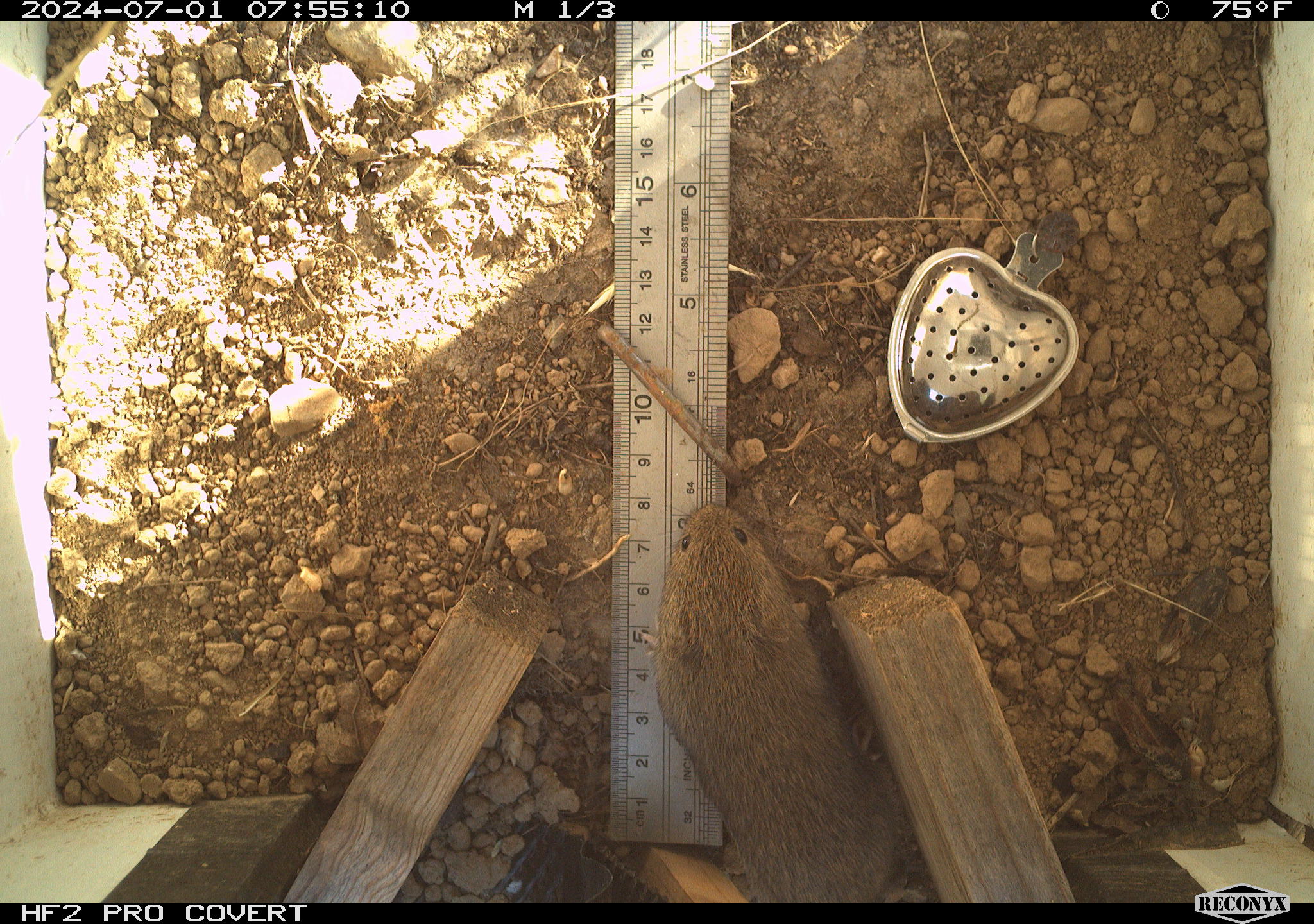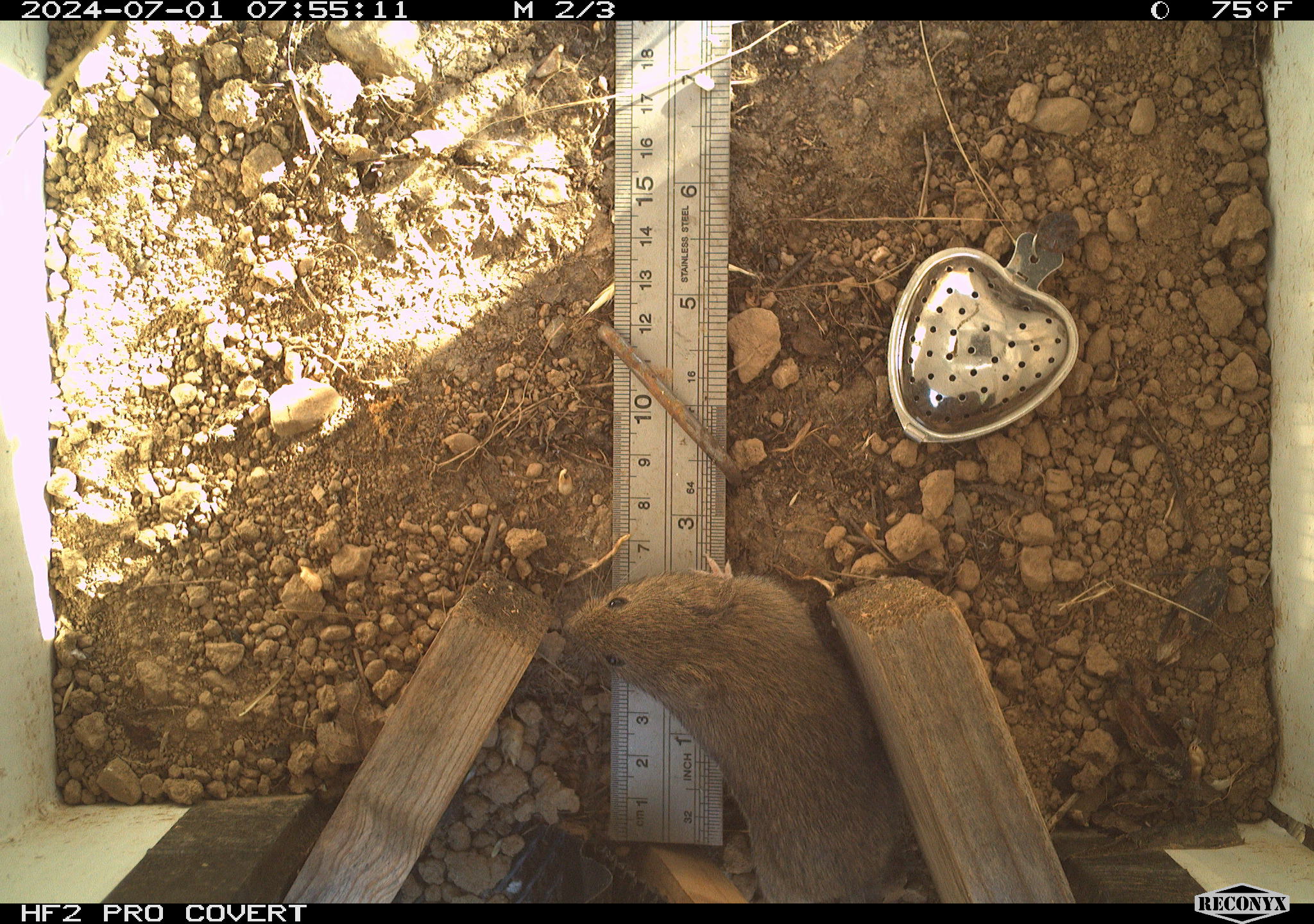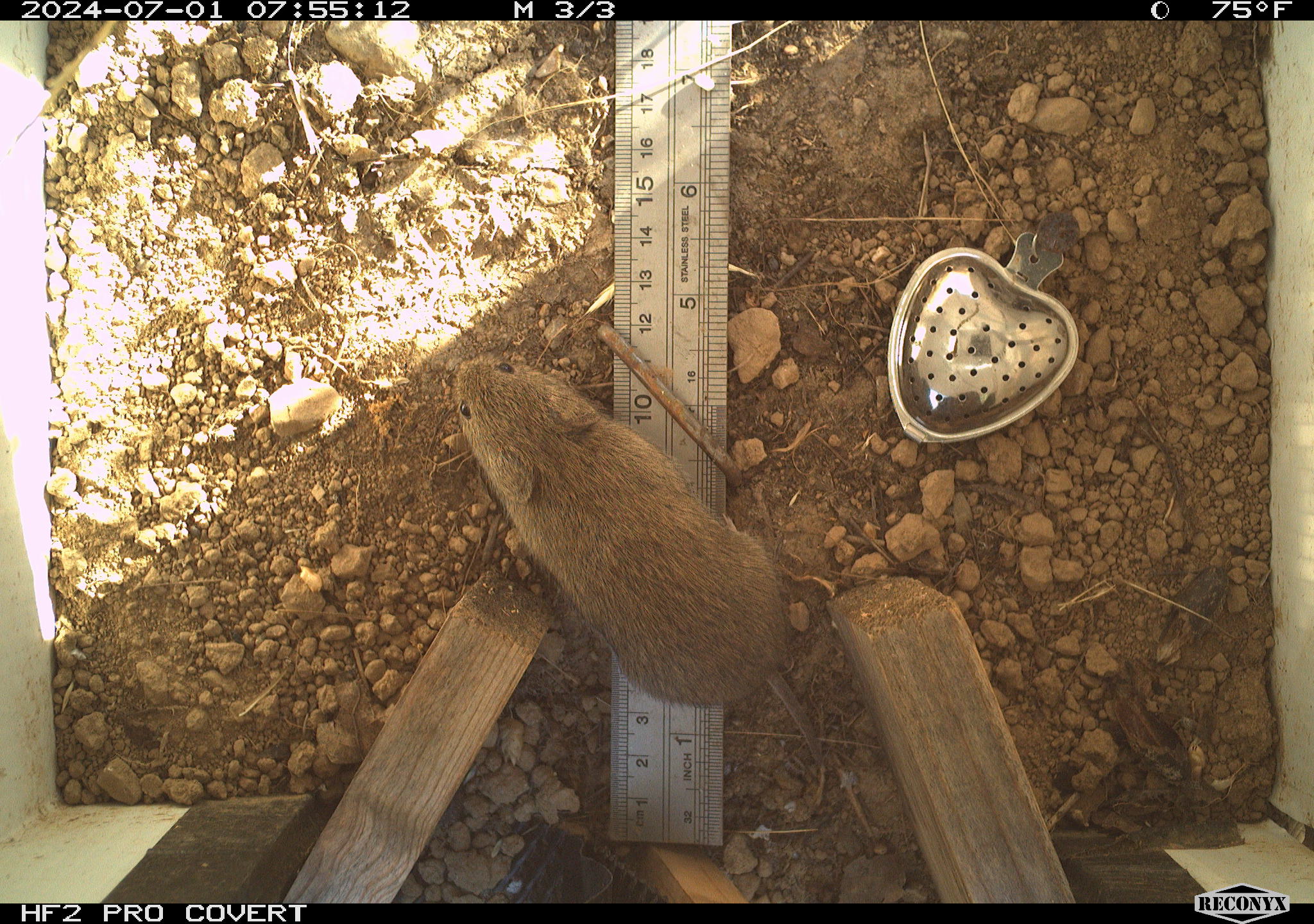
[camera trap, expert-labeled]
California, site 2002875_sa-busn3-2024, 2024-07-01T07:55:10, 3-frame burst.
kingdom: Animalia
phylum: Chordata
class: Mammalia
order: Rodentia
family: Cricetidae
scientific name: Arvicolinae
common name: voles, lemmings, and muskrats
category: arvicolinae subfamily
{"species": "arvicolinae subfamily (voles, lemmings, and muskrats) (Arvicolinae)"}